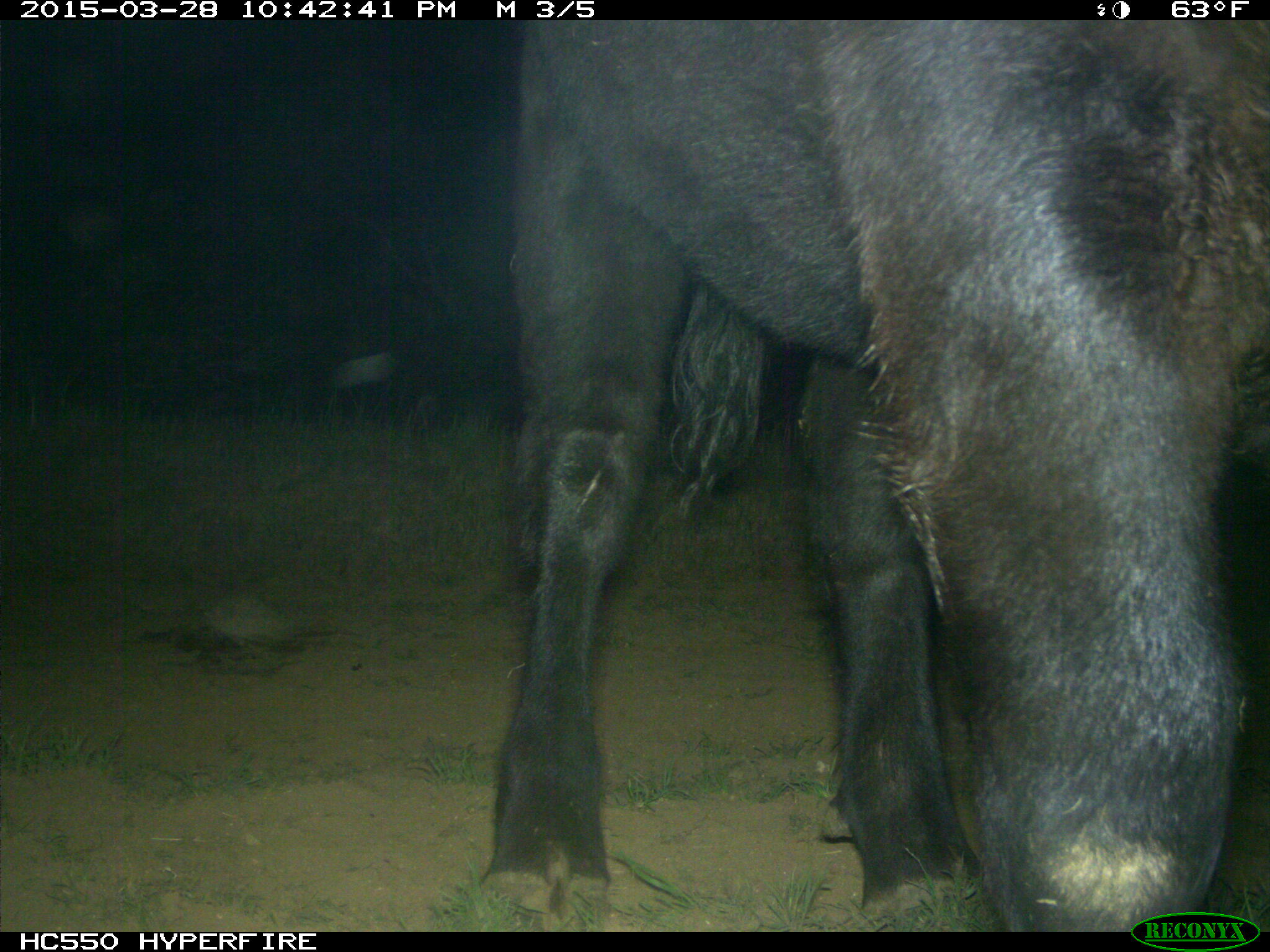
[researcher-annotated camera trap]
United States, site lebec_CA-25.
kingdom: Animalia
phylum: Chordata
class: Mammalia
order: Artiodactyla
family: Bovidae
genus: Bos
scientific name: Bos taurus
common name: domestic cow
Bos taurus (domestic cow).